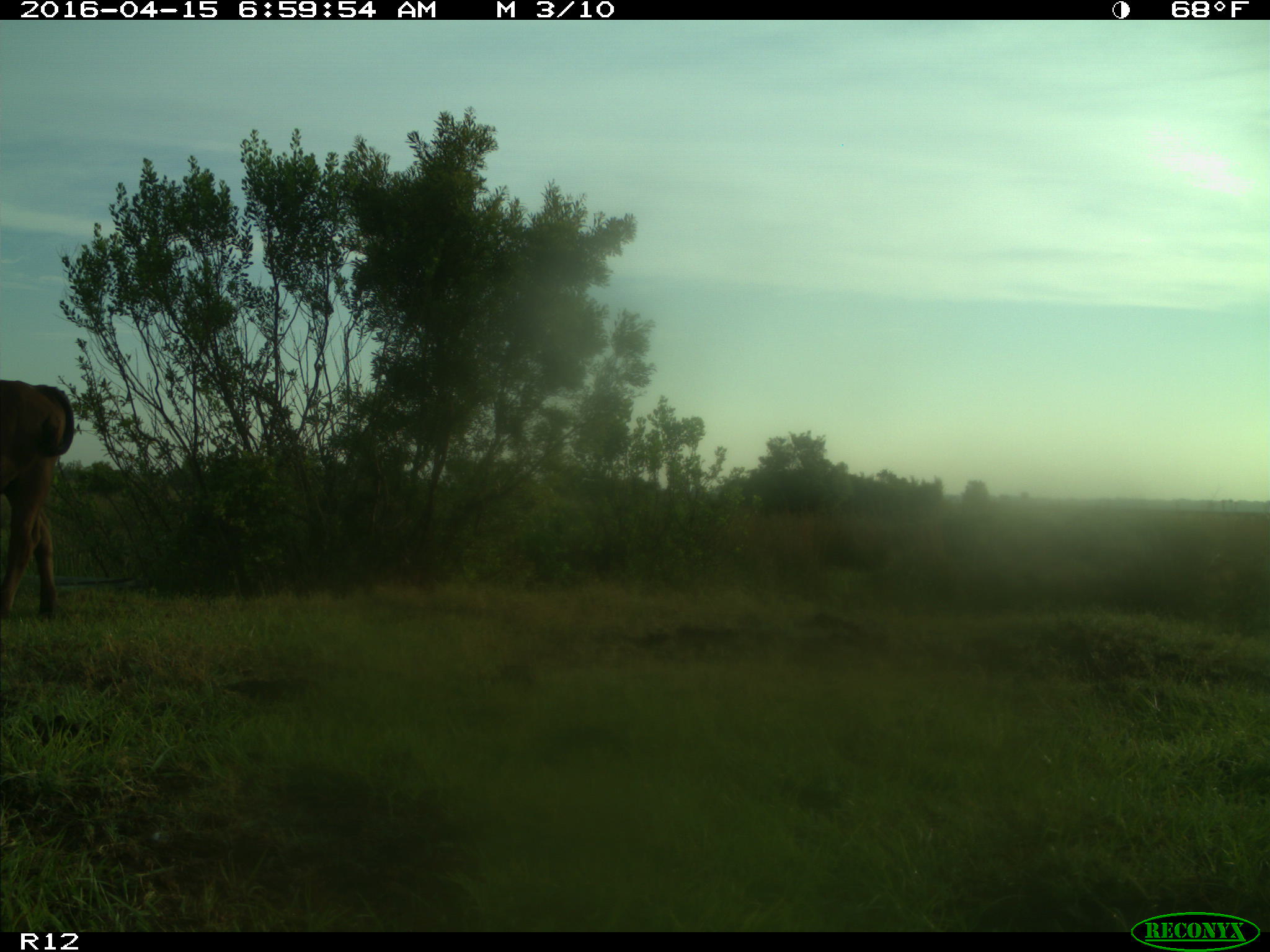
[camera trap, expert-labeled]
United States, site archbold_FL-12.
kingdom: Animalia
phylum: Chordata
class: Mammalia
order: Artiodactyla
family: Bovidae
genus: Bos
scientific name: Bos taurus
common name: domestic cow